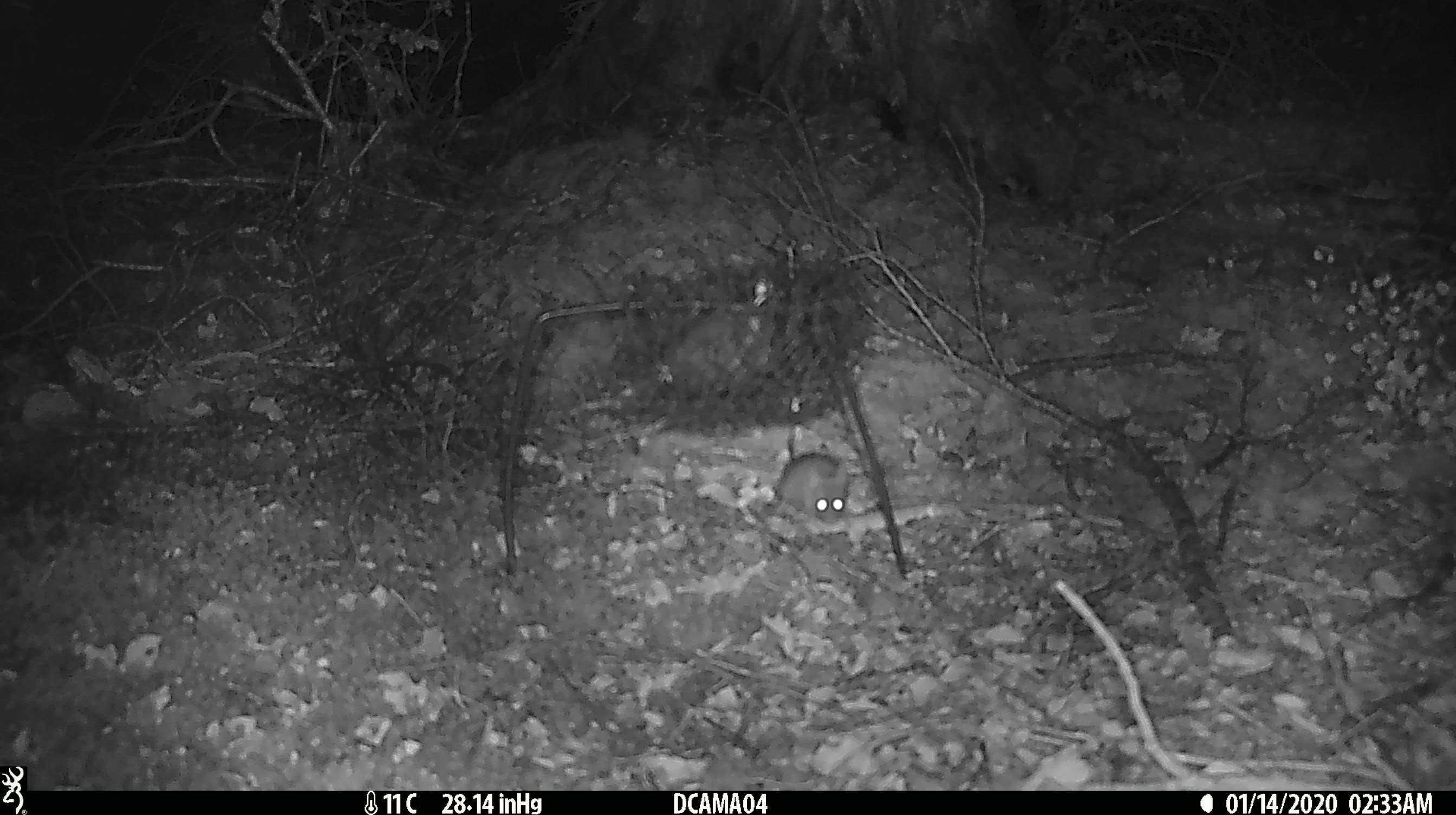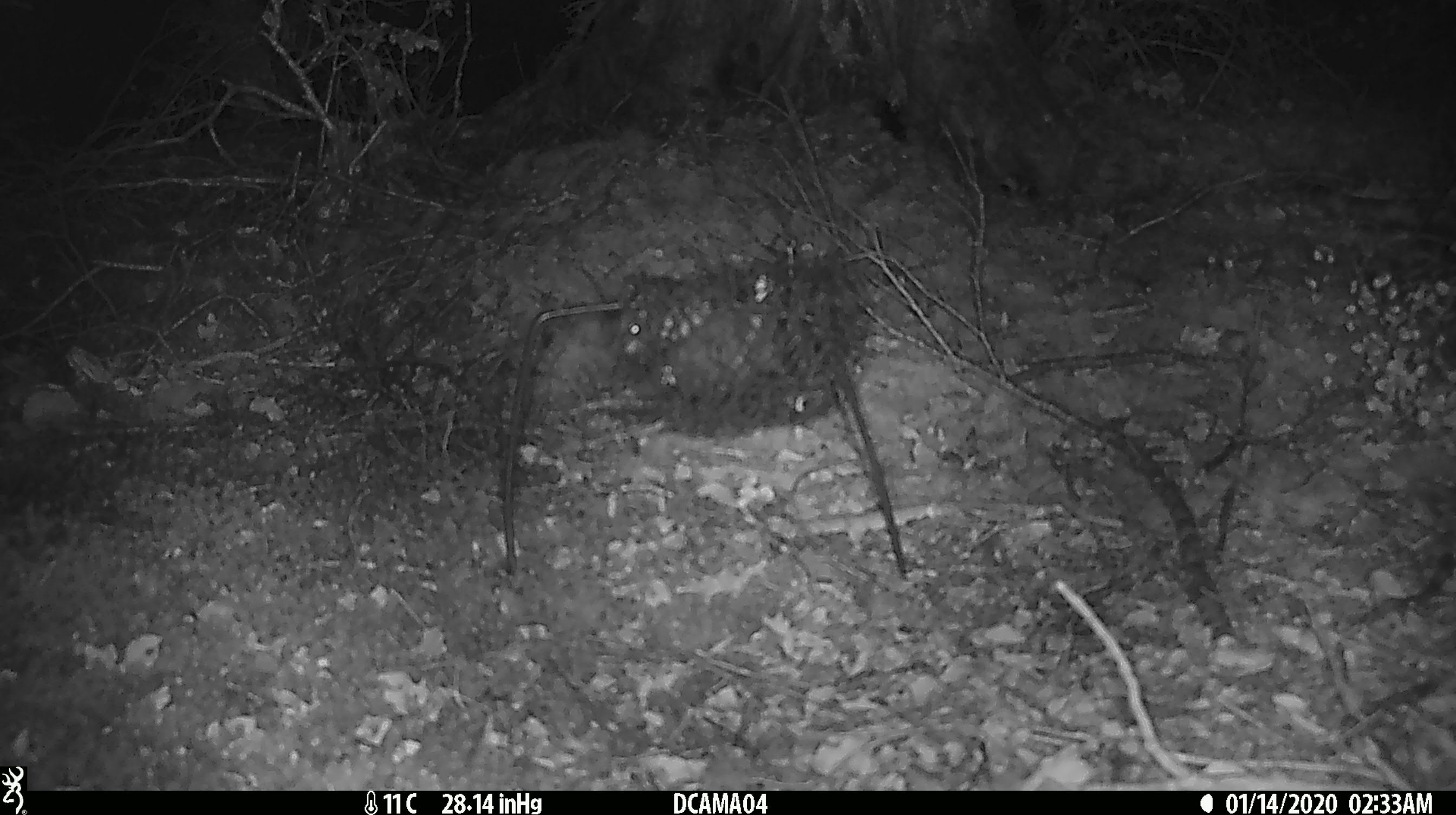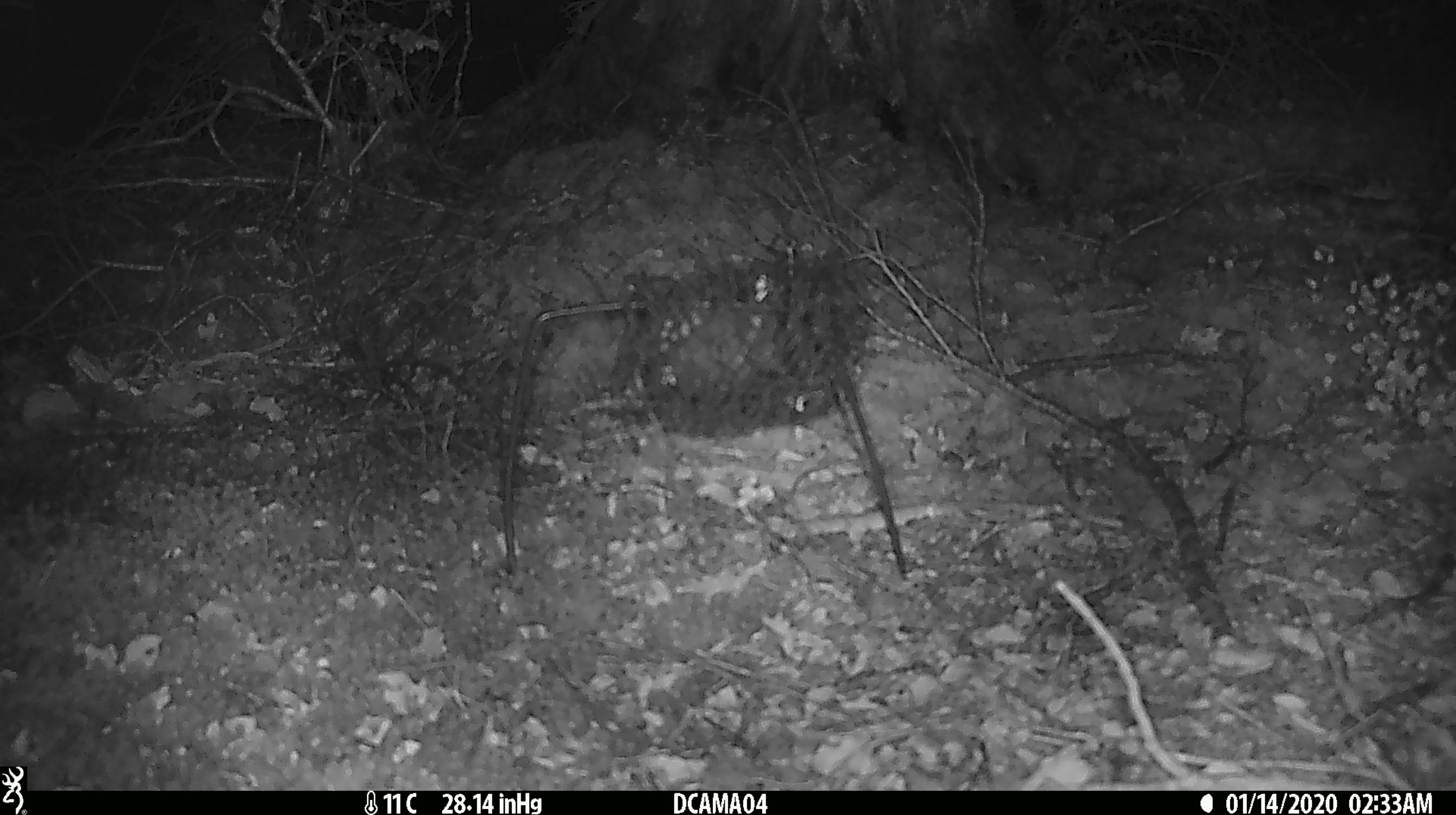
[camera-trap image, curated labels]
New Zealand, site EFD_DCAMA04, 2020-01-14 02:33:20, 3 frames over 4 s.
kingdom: Animalia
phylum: Chordata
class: Mammalia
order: Rodentia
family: Muridae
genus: Mus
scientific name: Mus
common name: mouse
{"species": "mouse (Mus)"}